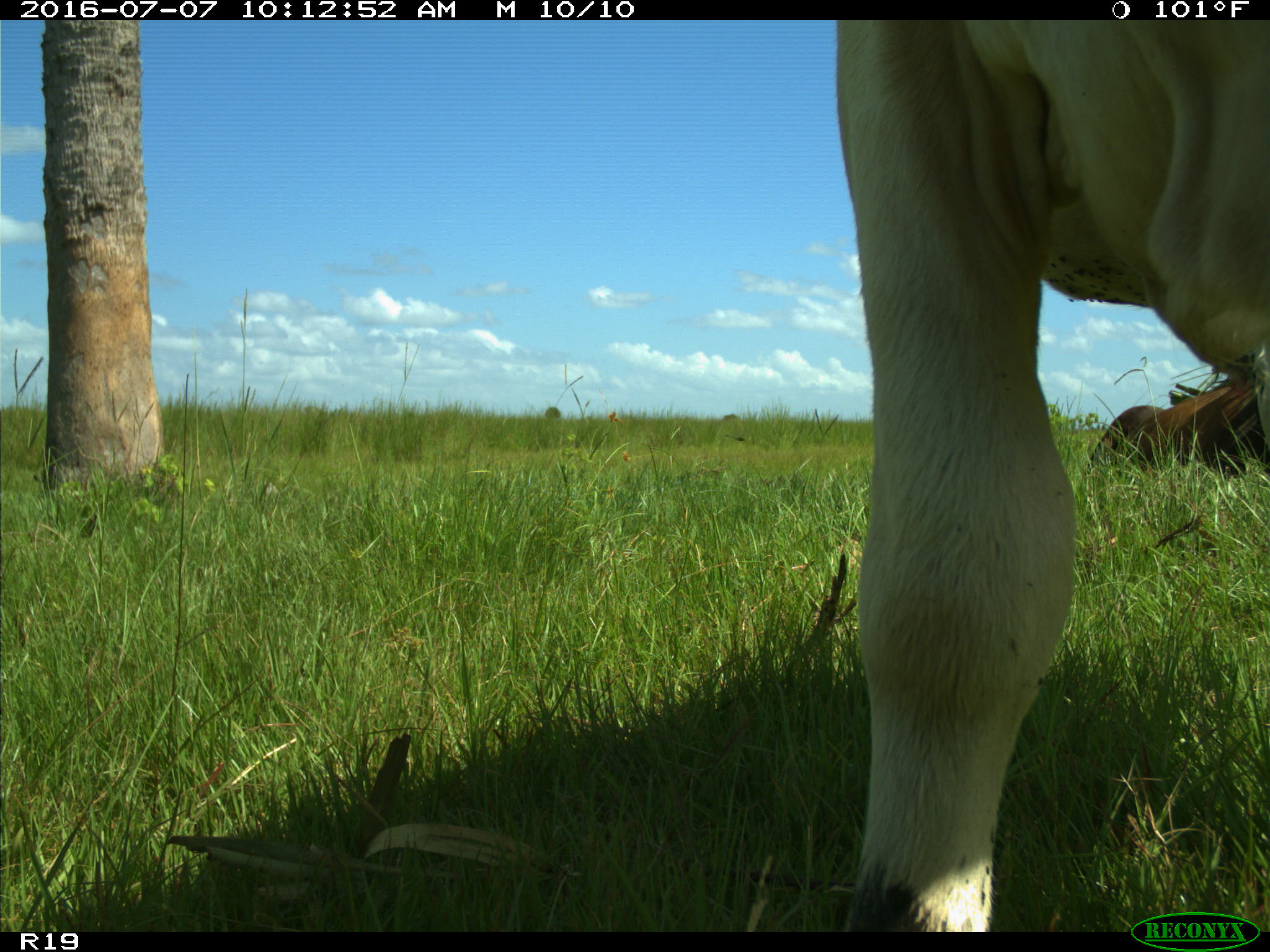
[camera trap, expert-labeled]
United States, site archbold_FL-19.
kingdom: Animalia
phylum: Chordata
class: Mammalia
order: Artiodactyla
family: Bovidae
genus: Bos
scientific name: Bos taurus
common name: domestic cow